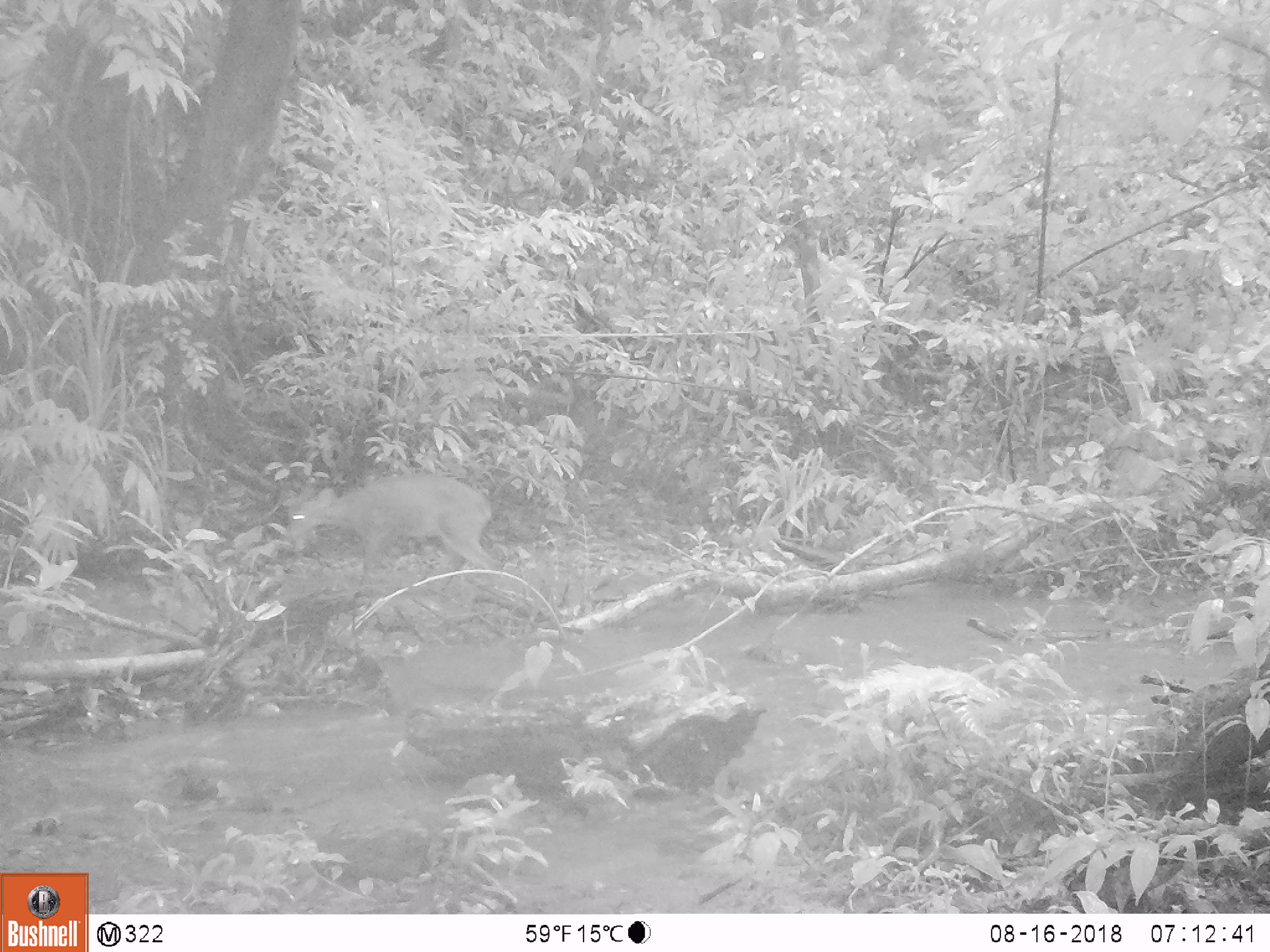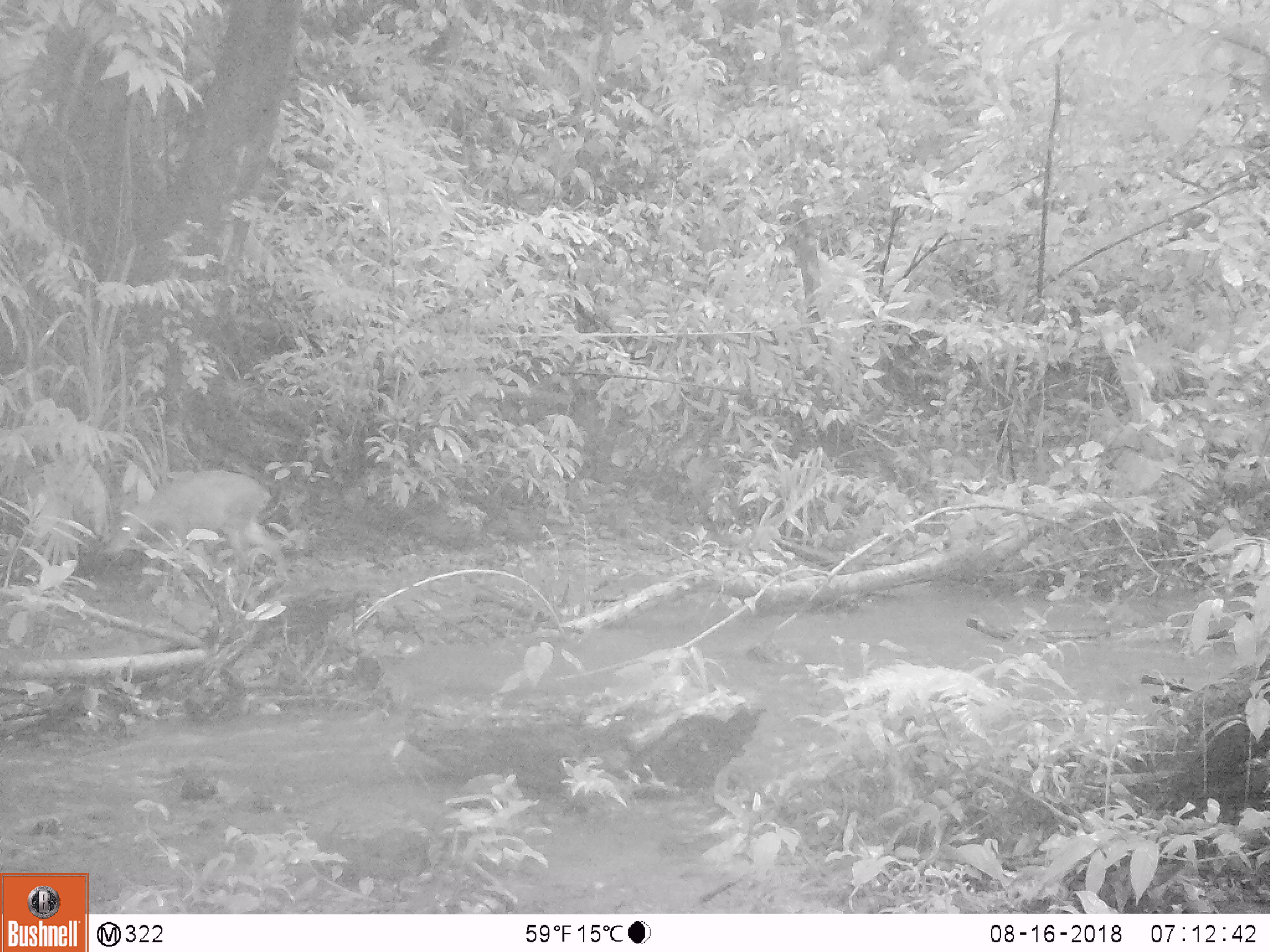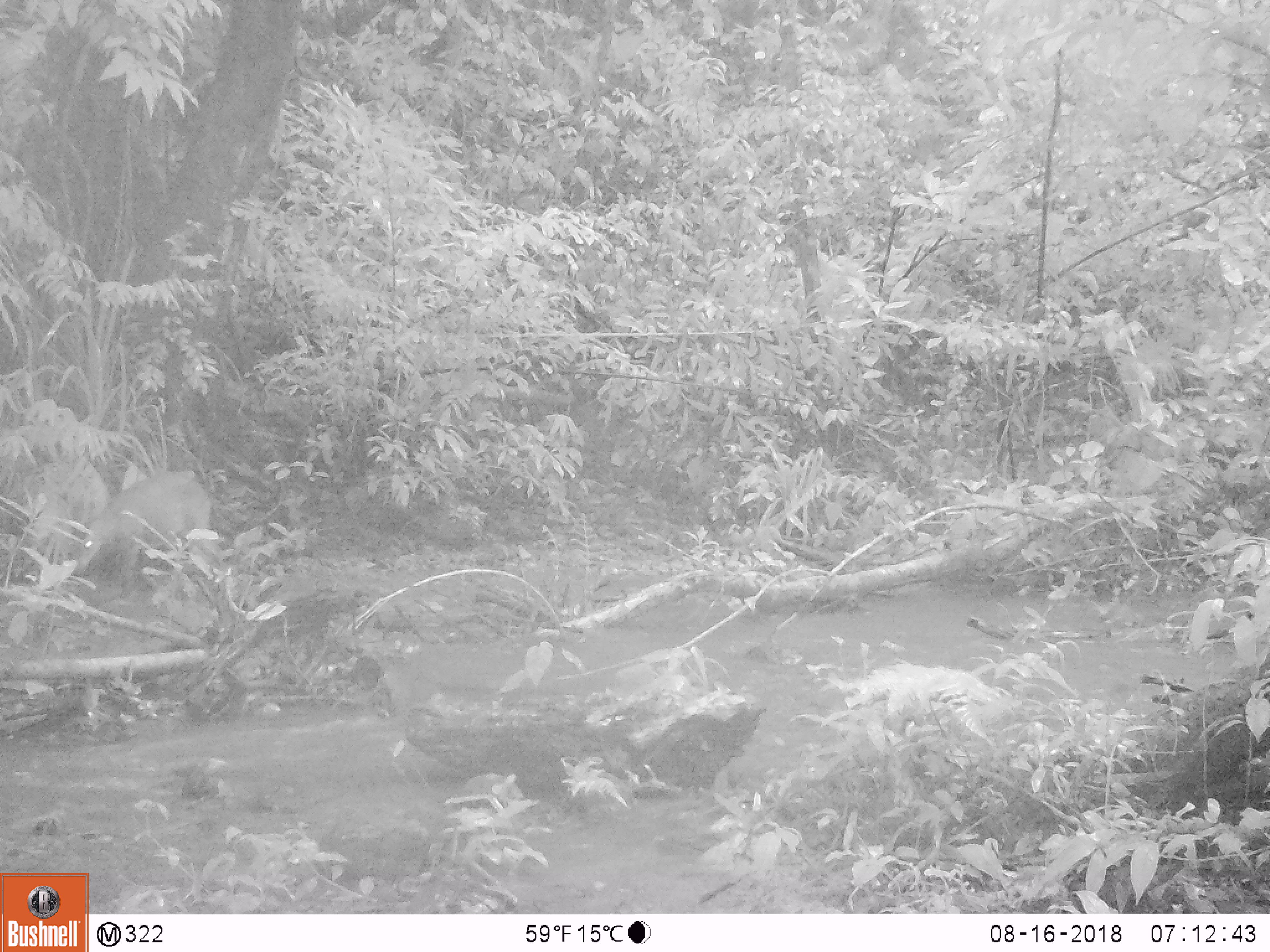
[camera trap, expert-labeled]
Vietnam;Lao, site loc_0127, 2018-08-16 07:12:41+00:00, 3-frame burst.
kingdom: Animalia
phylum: Chordata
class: Mammalia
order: Artiodactyla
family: Cervidae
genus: Muntiacus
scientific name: Muntiacus rooseveltorum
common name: roosevelt's muntjac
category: roosevelts muntjac group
Roosevelts muntjac group (roosevelt's muntjac) (Muntiacus rooseveltorum). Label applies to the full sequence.